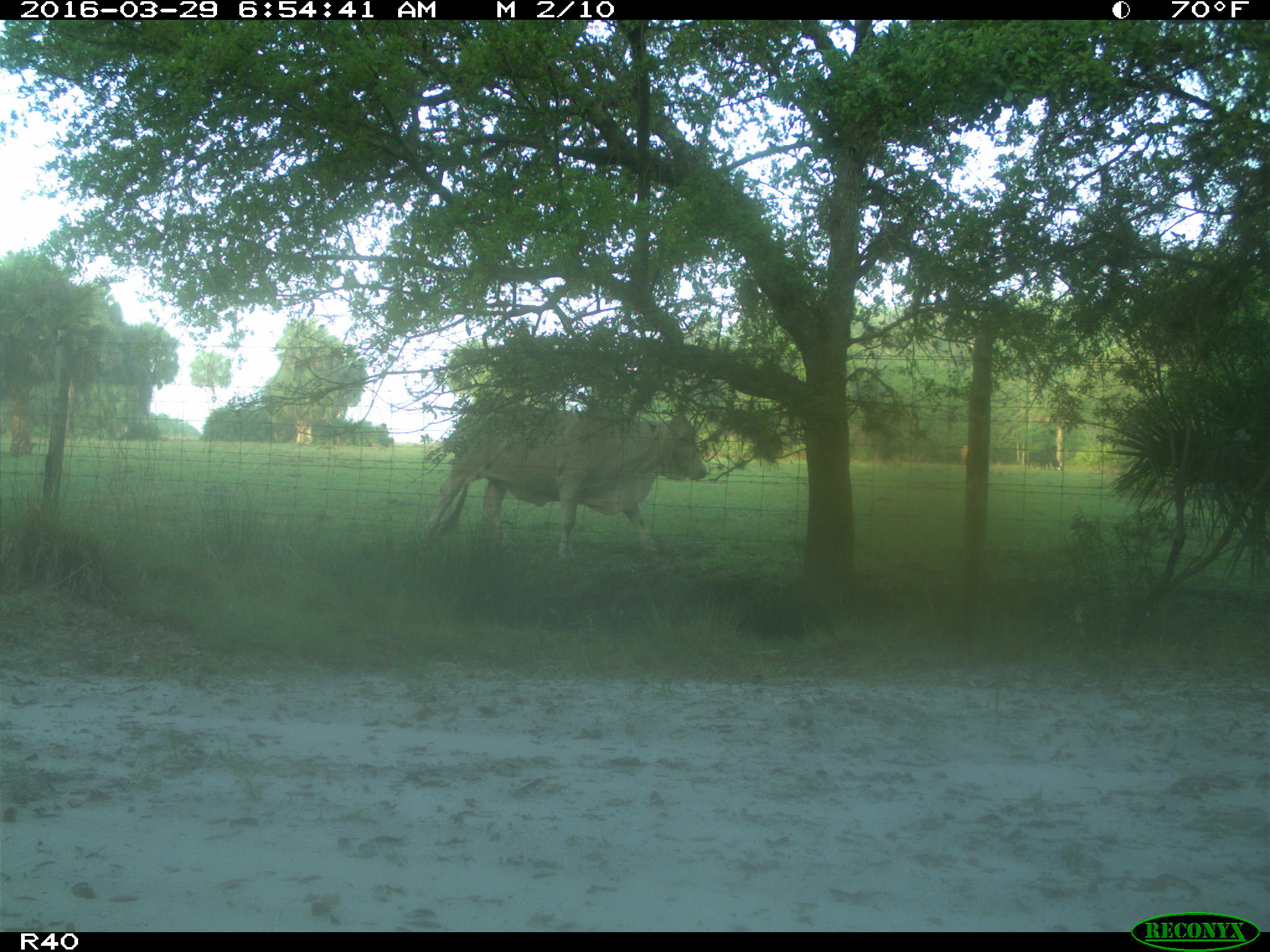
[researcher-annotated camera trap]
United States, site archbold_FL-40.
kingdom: Animalia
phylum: Chordata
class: Mammalia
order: Artiodactyla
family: Bovidae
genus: Bos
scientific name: Bos taurus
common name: domestic cow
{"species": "Bos taurus (domestic cow)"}